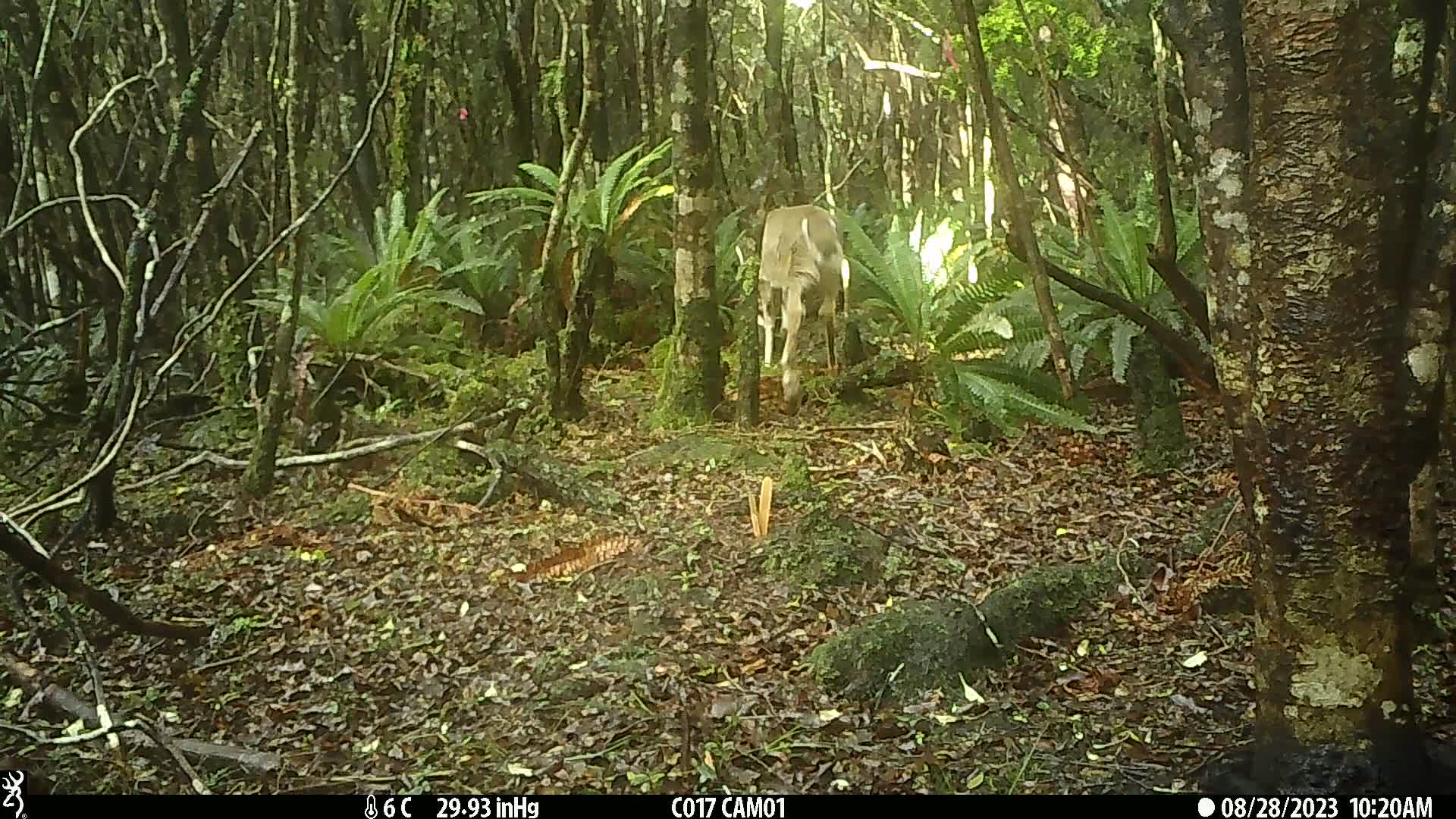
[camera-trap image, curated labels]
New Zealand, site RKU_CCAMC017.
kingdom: Animalia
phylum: Chordata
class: Mammalia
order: Artiodactyla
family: Cervidae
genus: Odocoileus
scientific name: Odocoileus virginianus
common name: white-tailed deer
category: white tailed deer